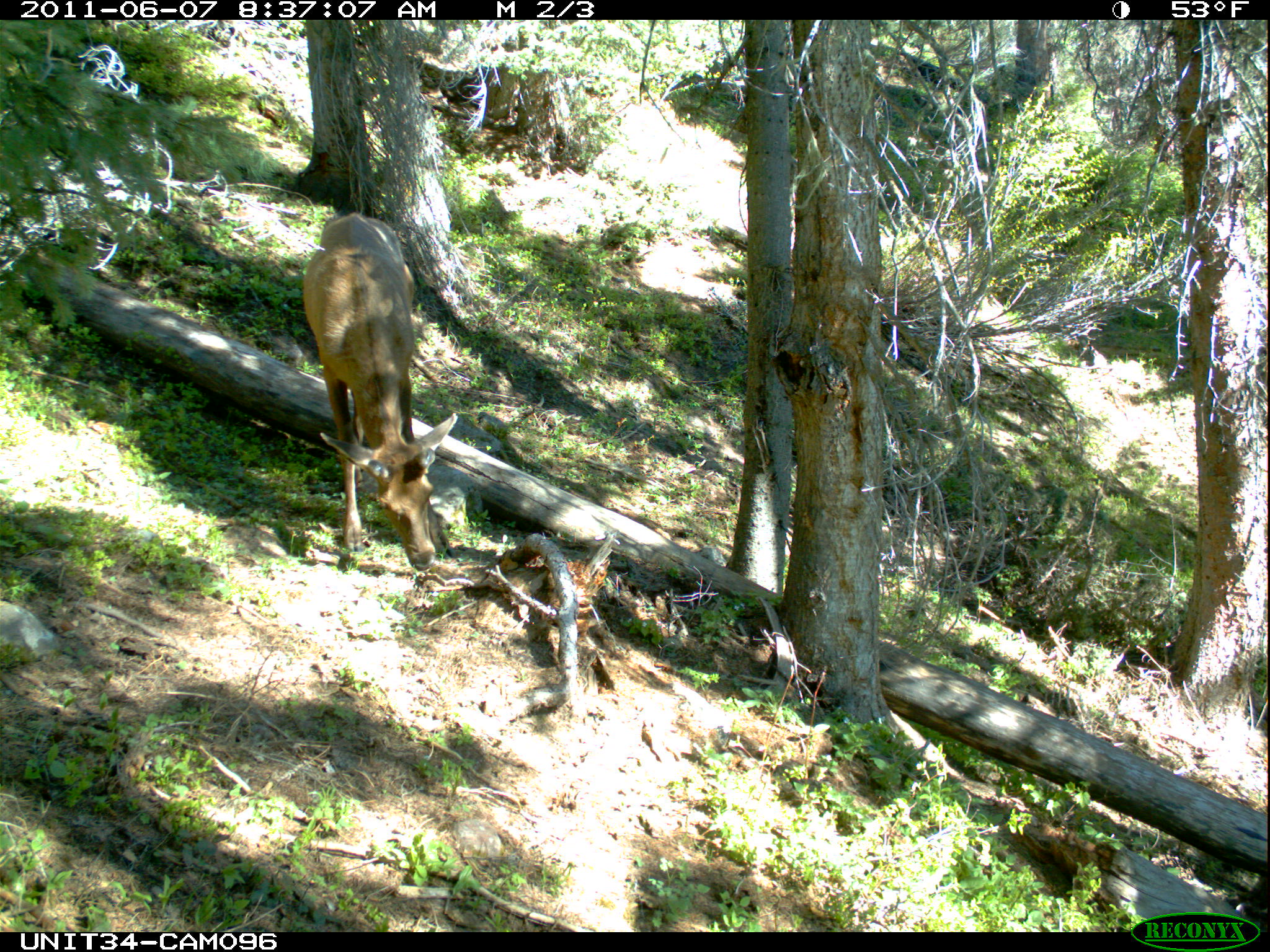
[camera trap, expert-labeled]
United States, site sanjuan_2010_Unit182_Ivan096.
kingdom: Animalia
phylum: Chordata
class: Mammalia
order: Artiodactyla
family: Cervidae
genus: Cervus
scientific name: Cervus elaphus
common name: red deer